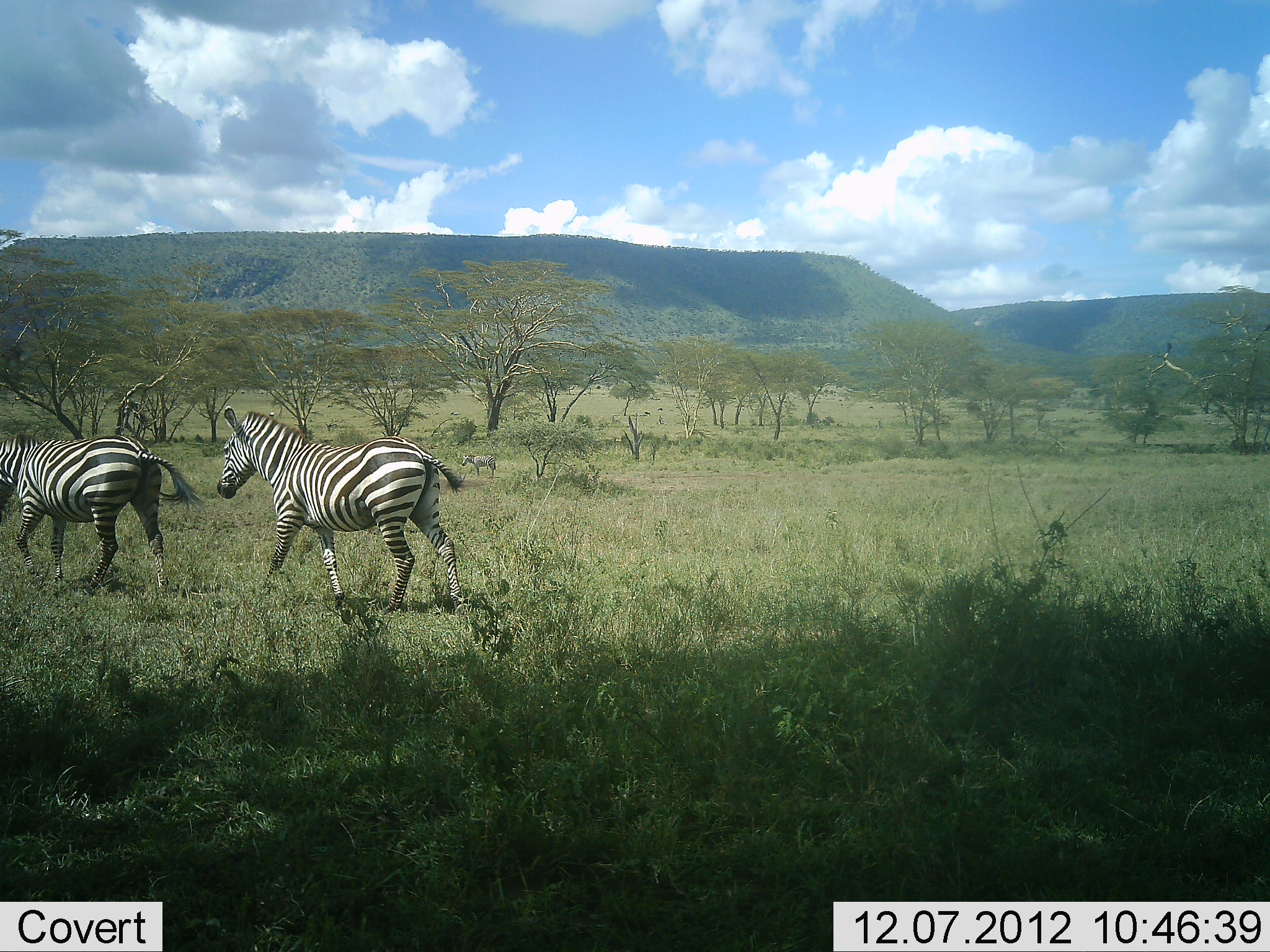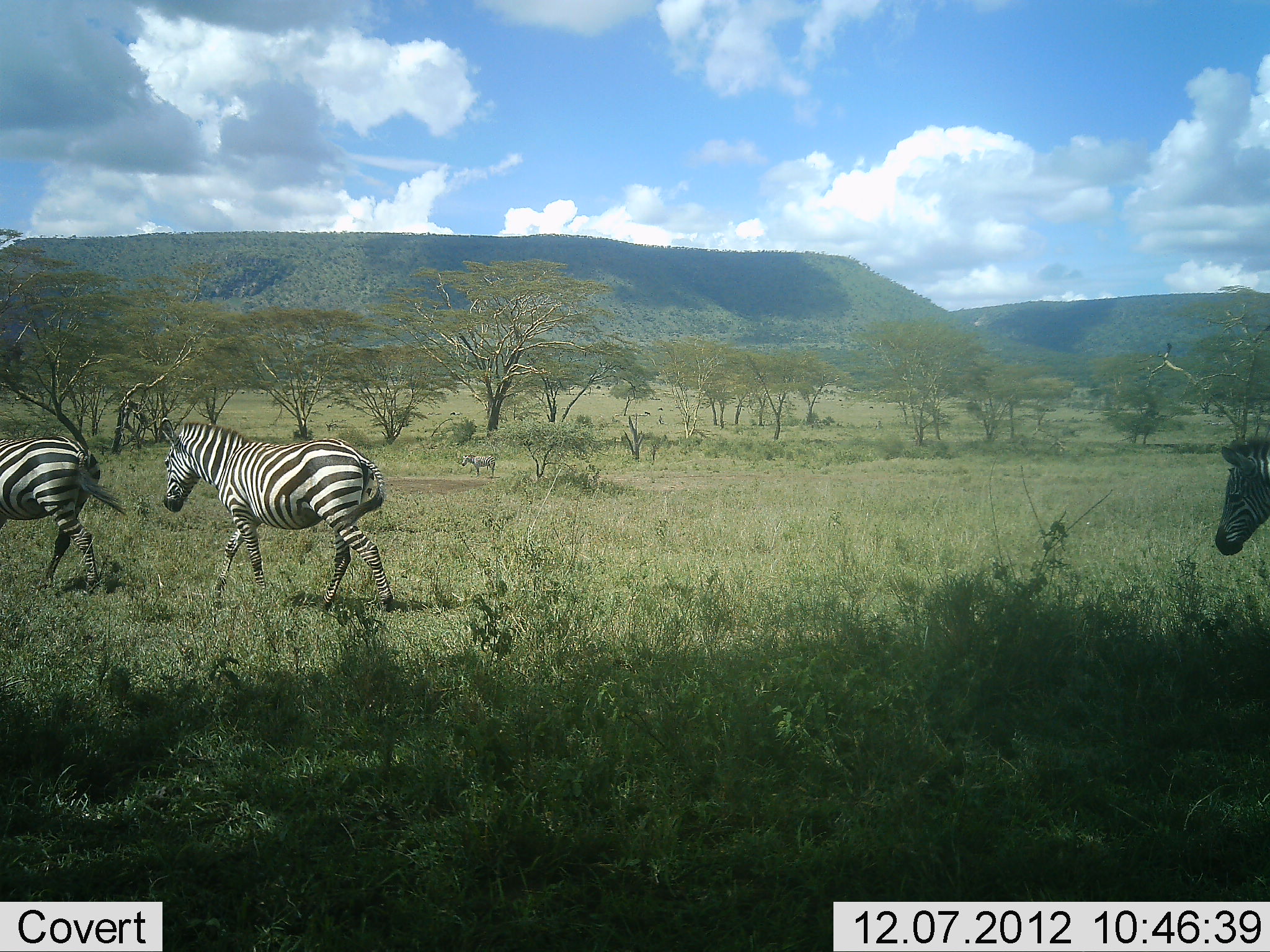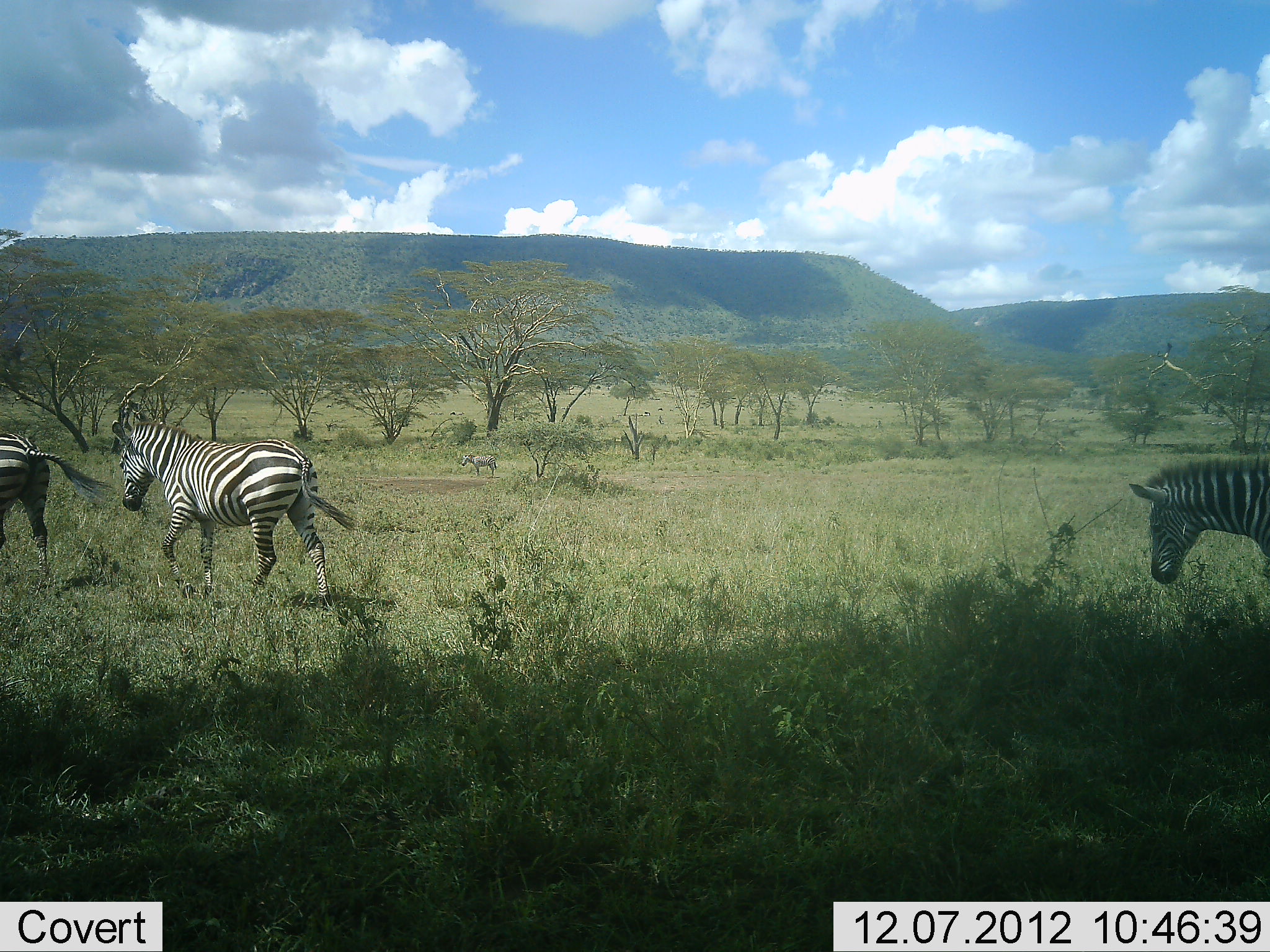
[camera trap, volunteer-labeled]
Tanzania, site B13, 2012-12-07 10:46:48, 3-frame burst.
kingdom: Animalia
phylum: Chordata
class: Mammalia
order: Perissodactyla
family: Equidae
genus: Equus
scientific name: Equus quagga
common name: plains zebra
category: zebra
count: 3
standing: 36%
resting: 0%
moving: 100%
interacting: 0%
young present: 0%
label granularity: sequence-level